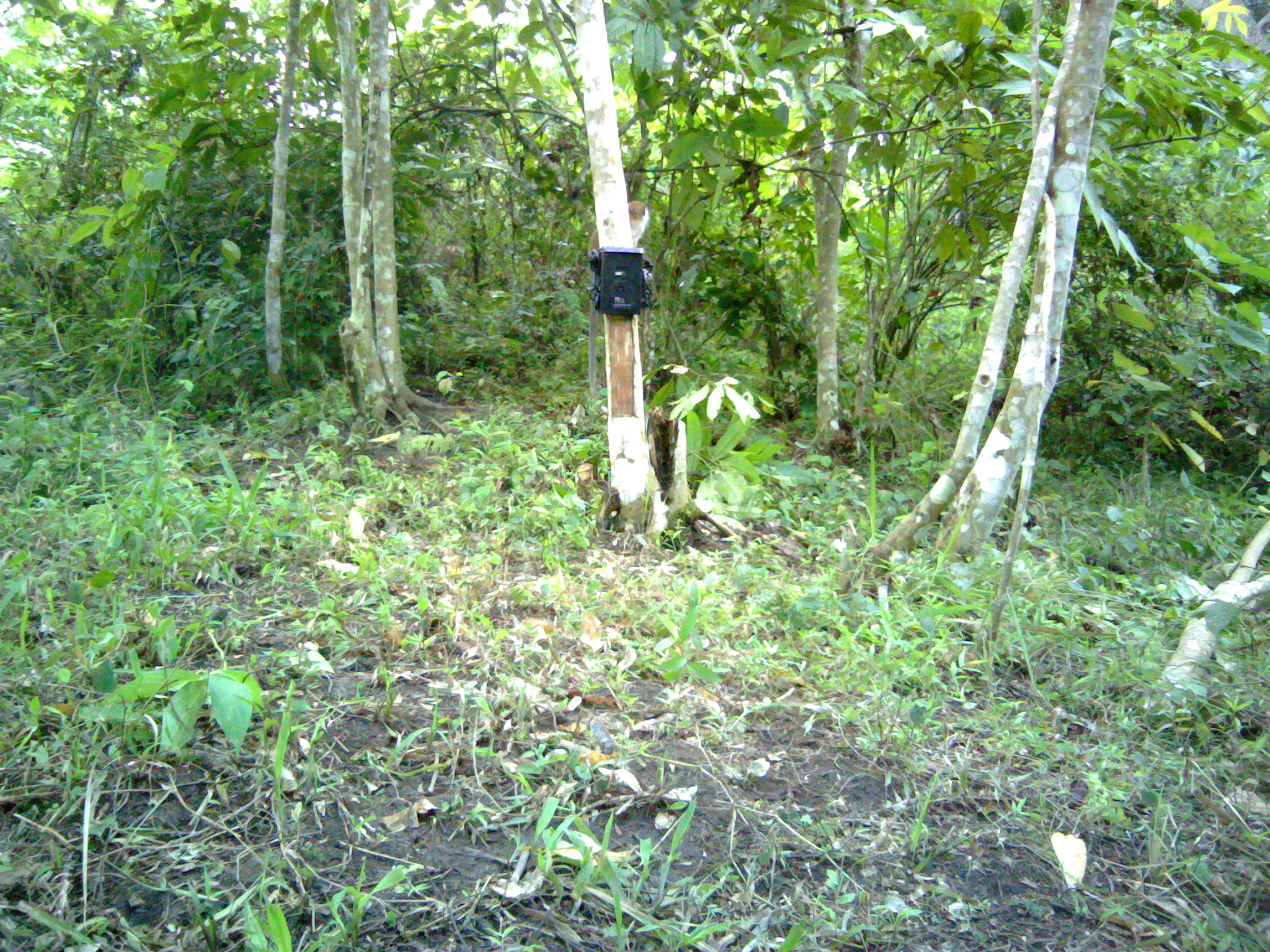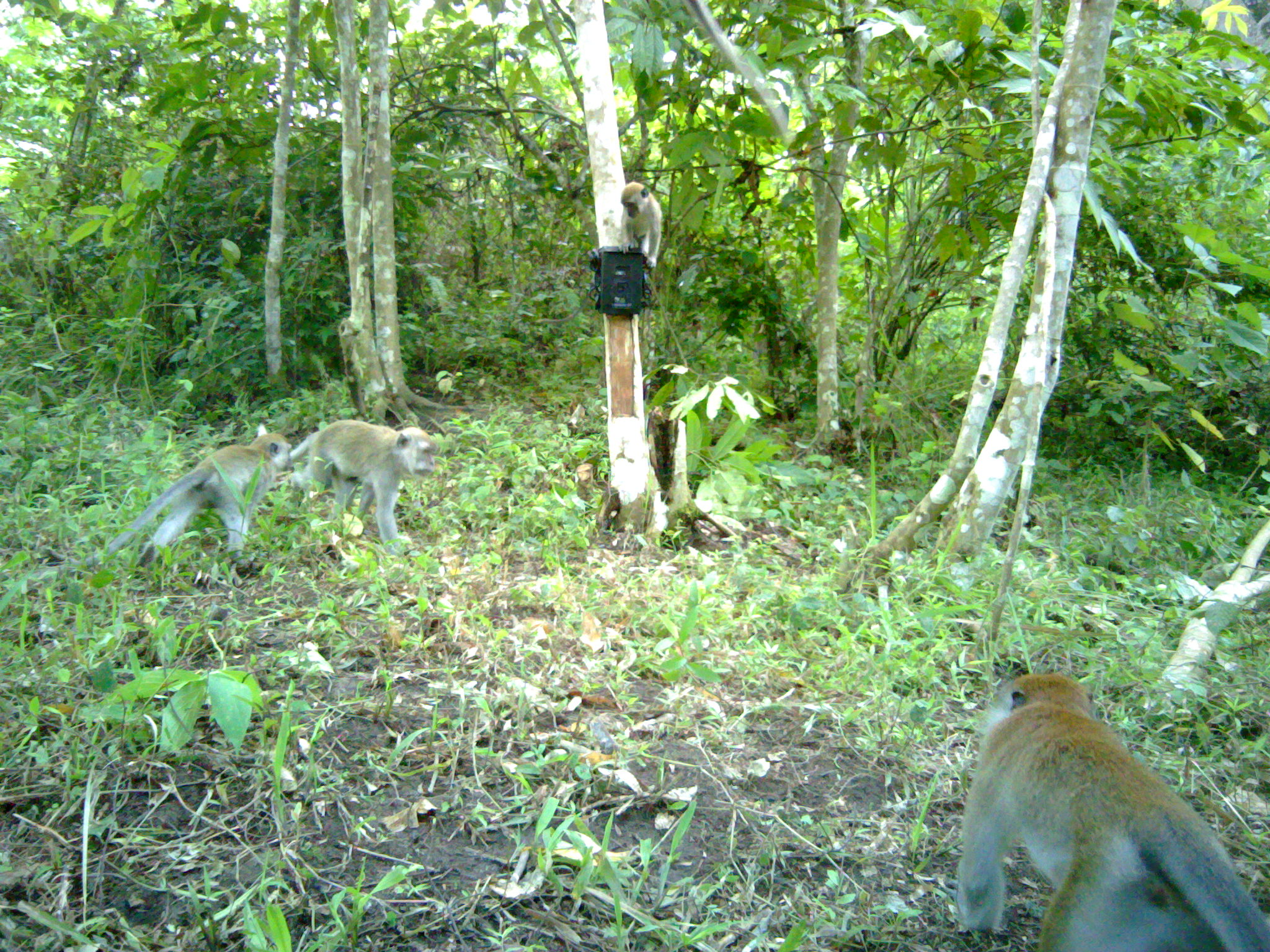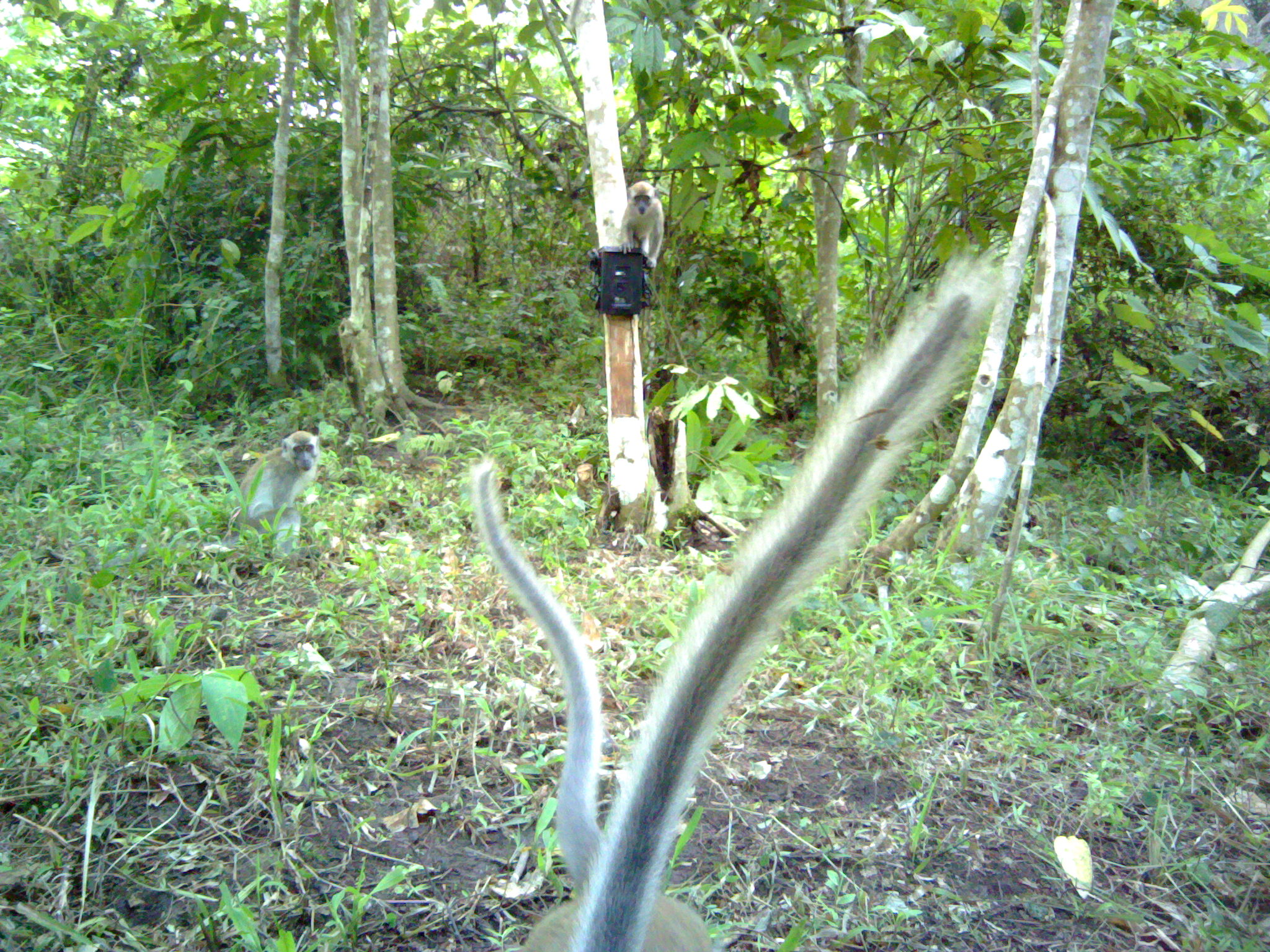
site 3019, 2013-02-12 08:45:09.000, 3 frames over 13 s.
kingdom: Animalia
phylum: Chordata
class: Mammalia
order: Primates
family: Cercopithecidae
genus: Macaca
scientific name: Macaca fascicularis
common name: crab-eating macaque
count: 1